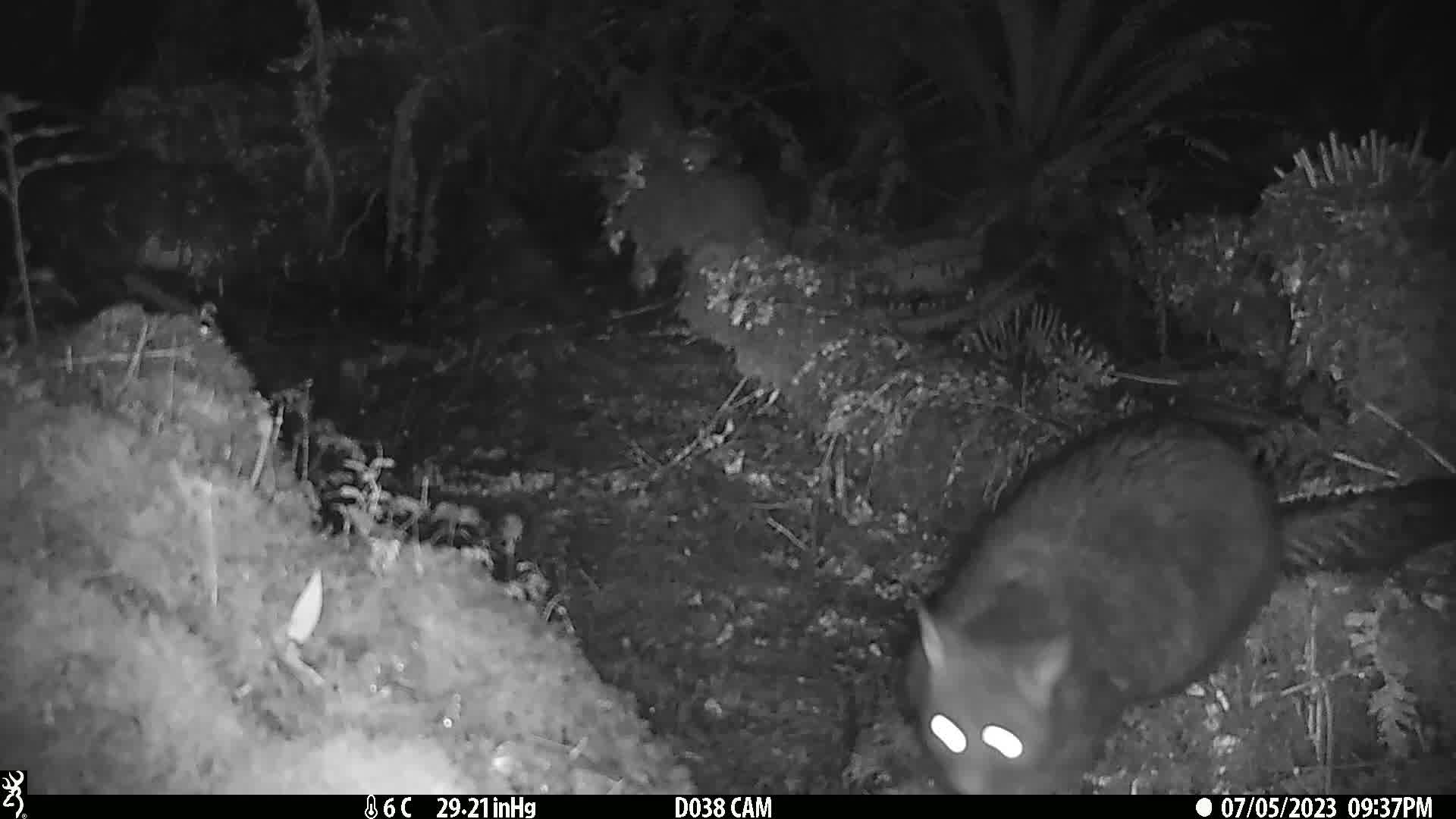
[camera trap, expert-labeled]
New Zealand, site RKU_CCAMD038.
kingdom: Animalia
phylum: Chordata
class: Mammalia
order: Diprotodontia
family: Phalangeridae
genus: Trichosurus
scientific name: Trichosurus vulpecula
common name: common brushtail possum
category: possum